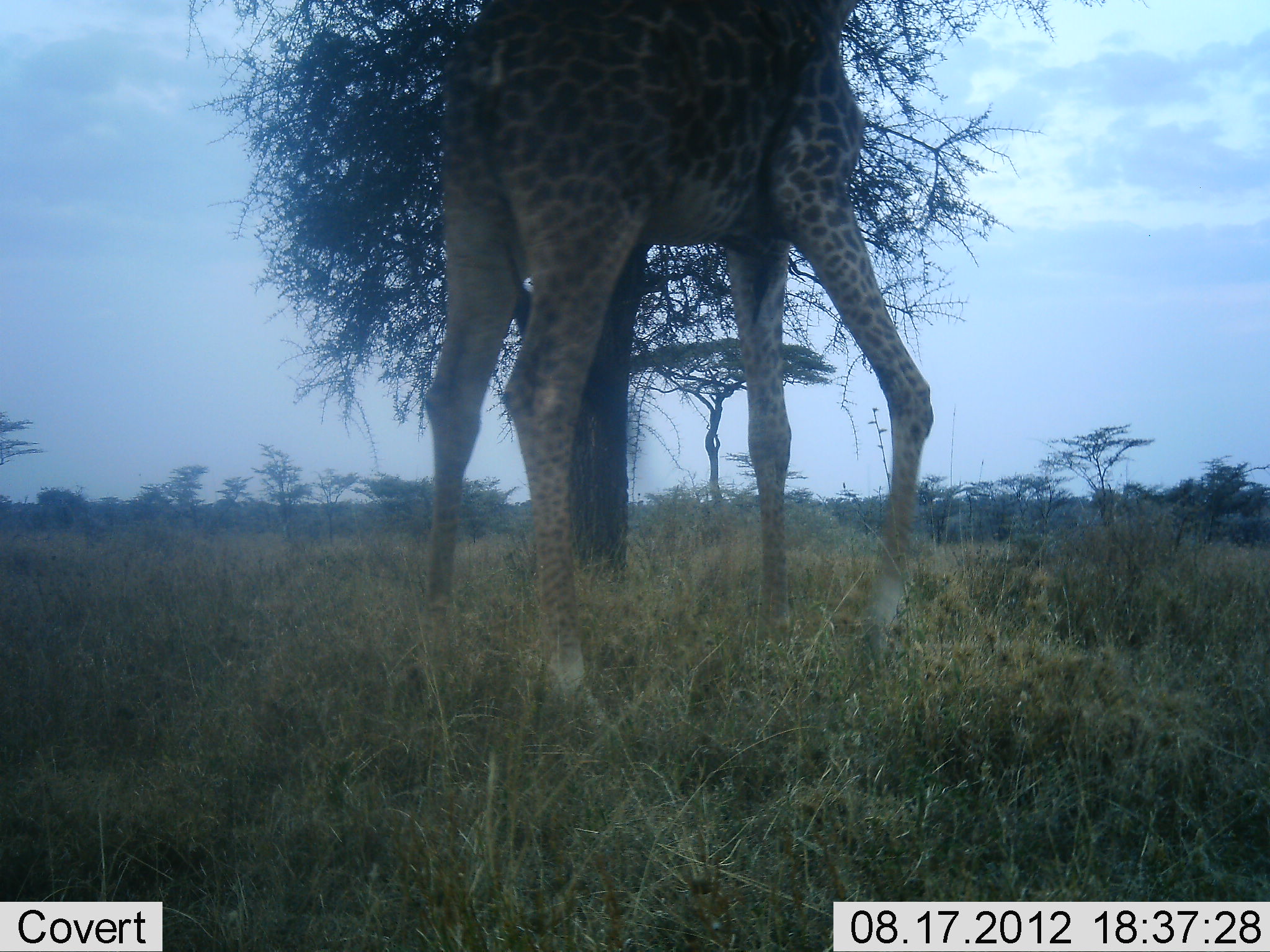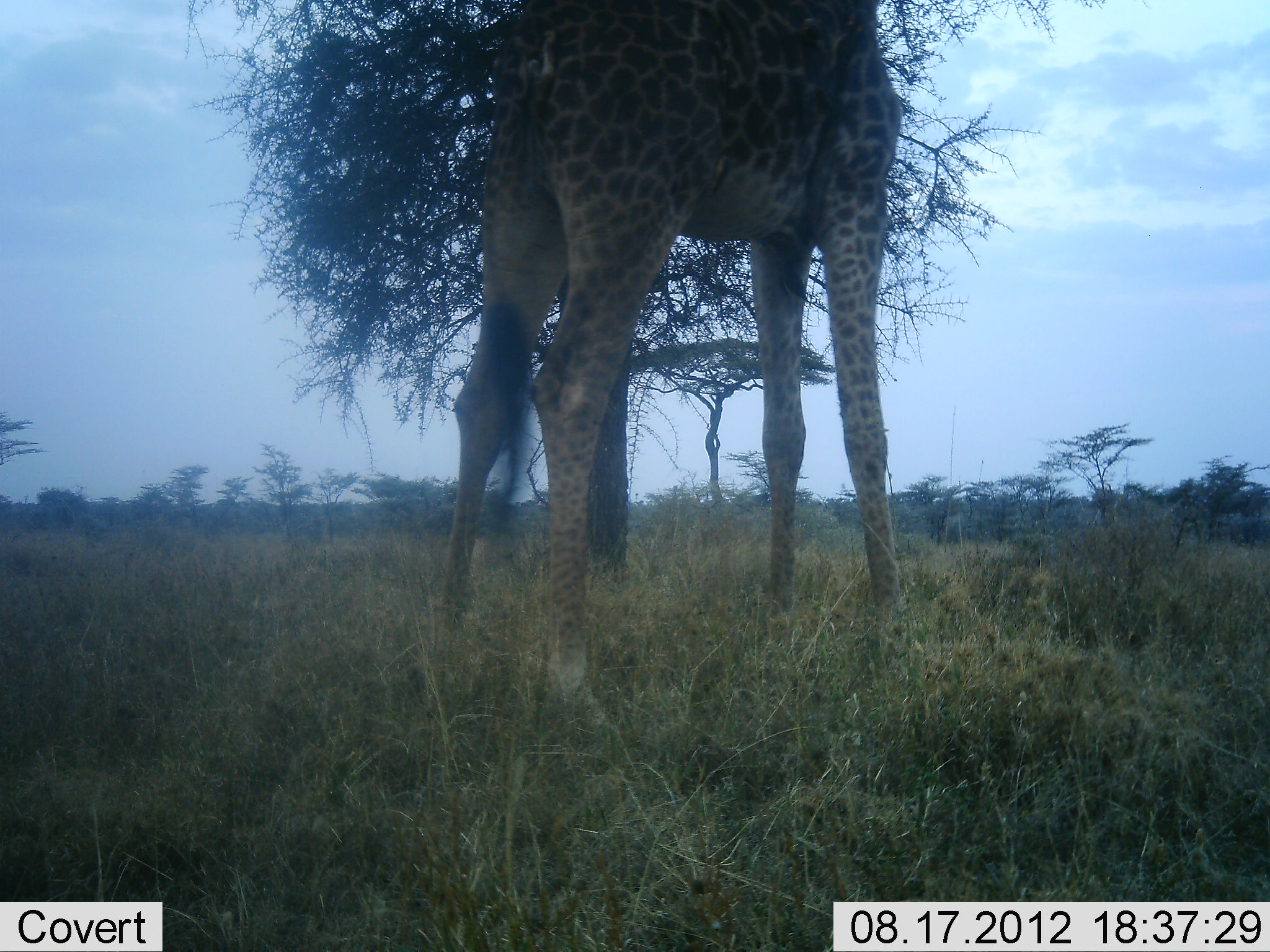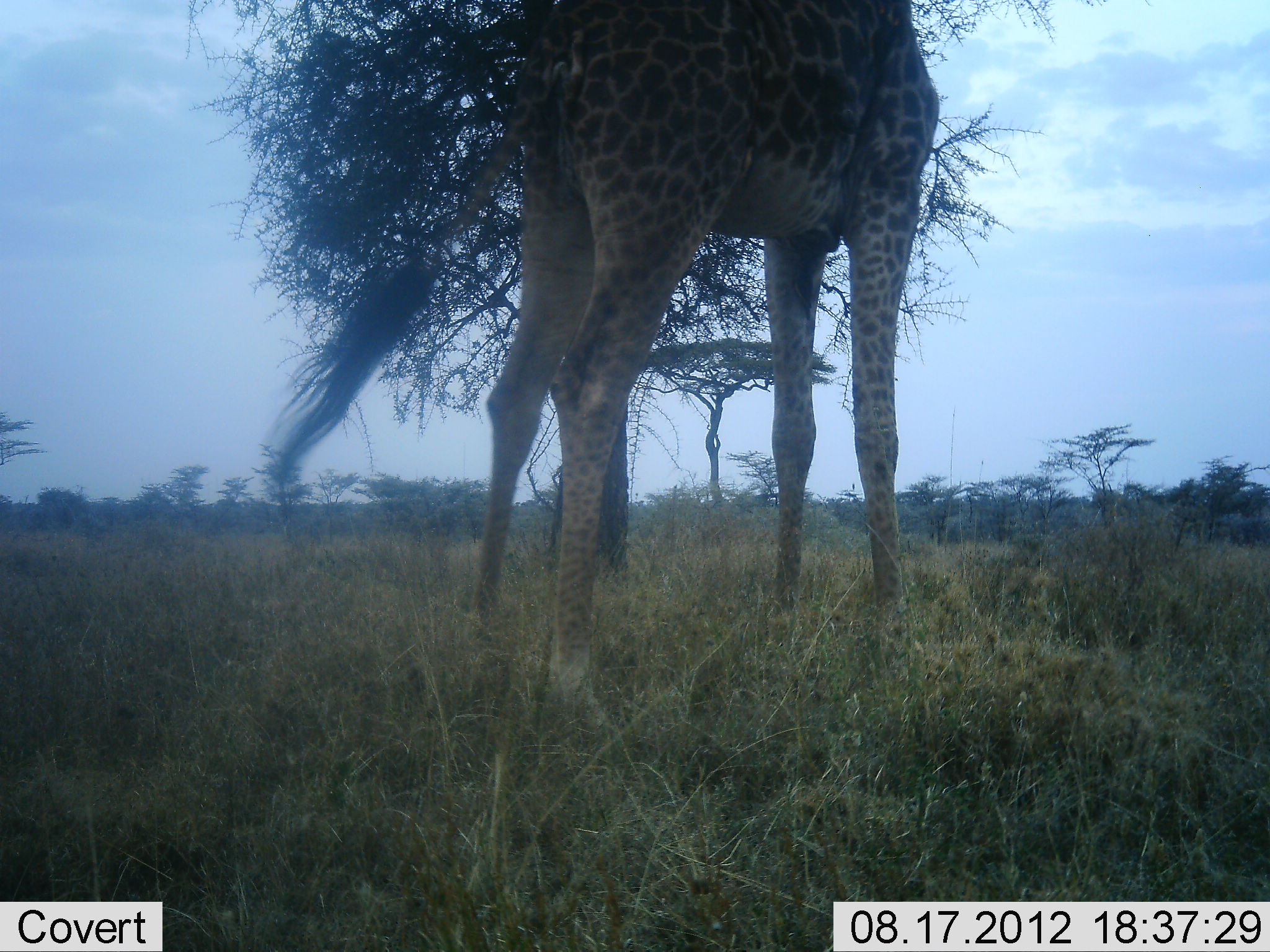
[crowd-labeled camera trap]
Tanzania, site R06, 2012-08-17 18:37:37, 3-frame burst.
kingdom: Animalia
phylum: Chordata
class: Mammalia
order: Artiodactyla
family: Giraffidae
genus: Giraffa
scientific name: Giraffa camelopardalis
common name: giraffe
Giraffe (Giraffa camelopardalis), count 1. Behavior (volunteer vote fractions): standing 80%, resting 0%, moving 0%, interacting 0%. Young present (vote fraction): 0%. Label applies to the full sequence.